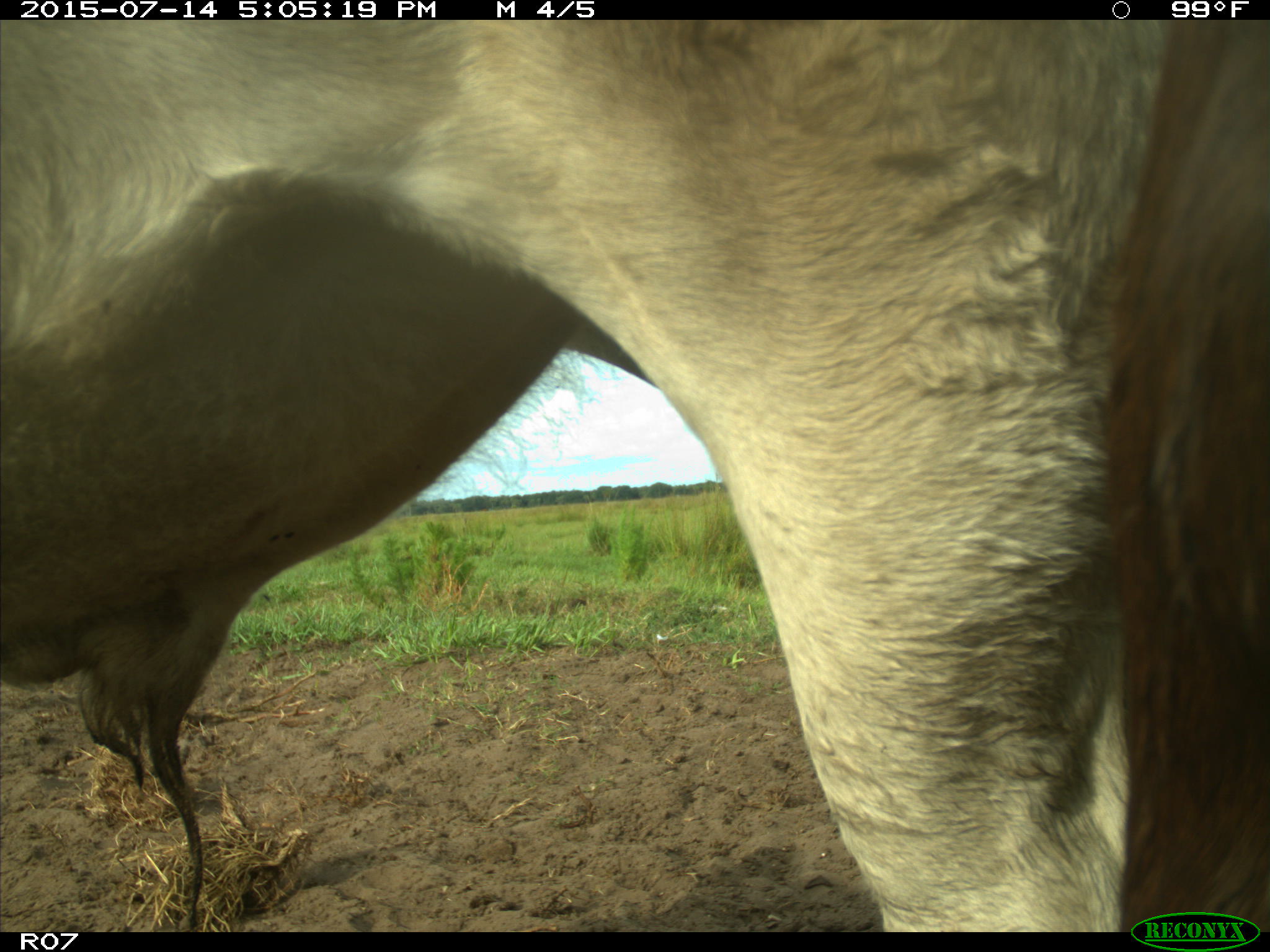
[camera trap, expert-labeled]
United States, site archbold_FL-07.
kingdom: Animalia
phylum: Chordata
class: Mammalia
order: Artiodactyla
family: Bovidae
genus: Bos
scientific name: Bos taurus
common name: domestic cow